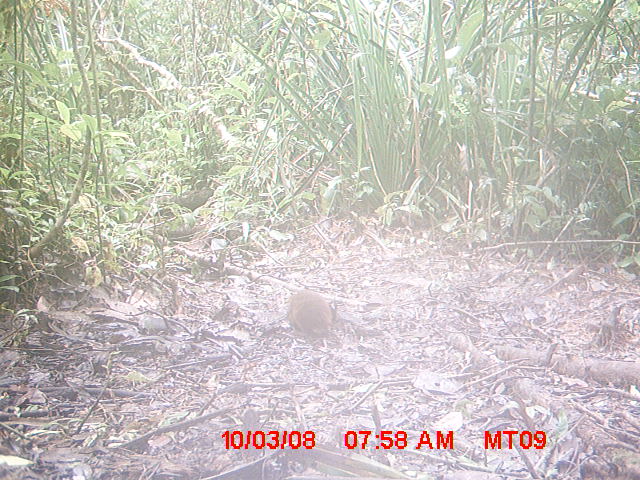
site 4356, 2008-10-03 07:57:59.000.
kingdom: Animalia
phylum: Chordata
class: Aves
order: Cuculiformes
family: Cuculidae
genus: Coua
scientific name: Coua serriana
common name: red-breasted coua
Coua serriana (red-breasted coua), count 1.